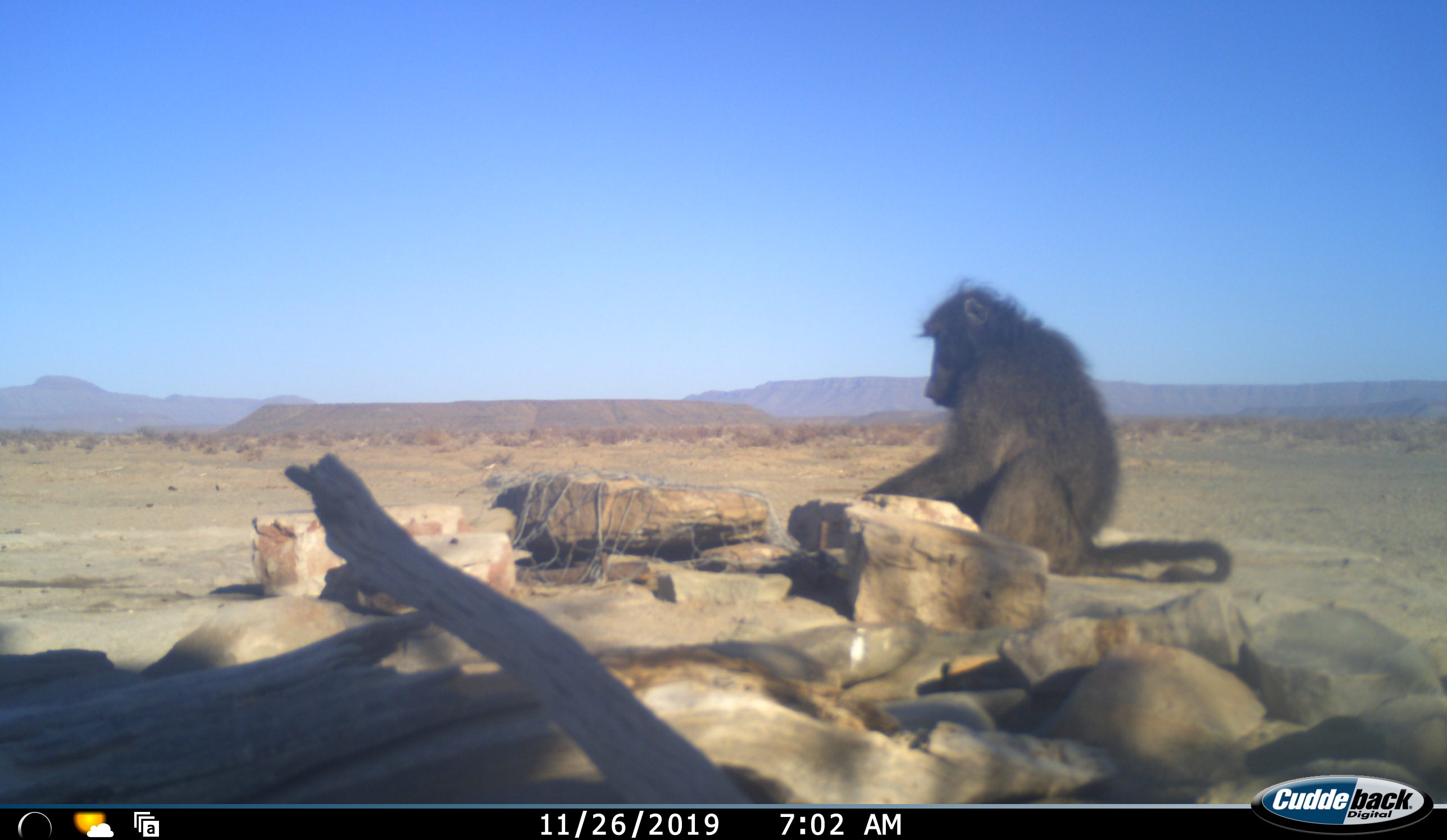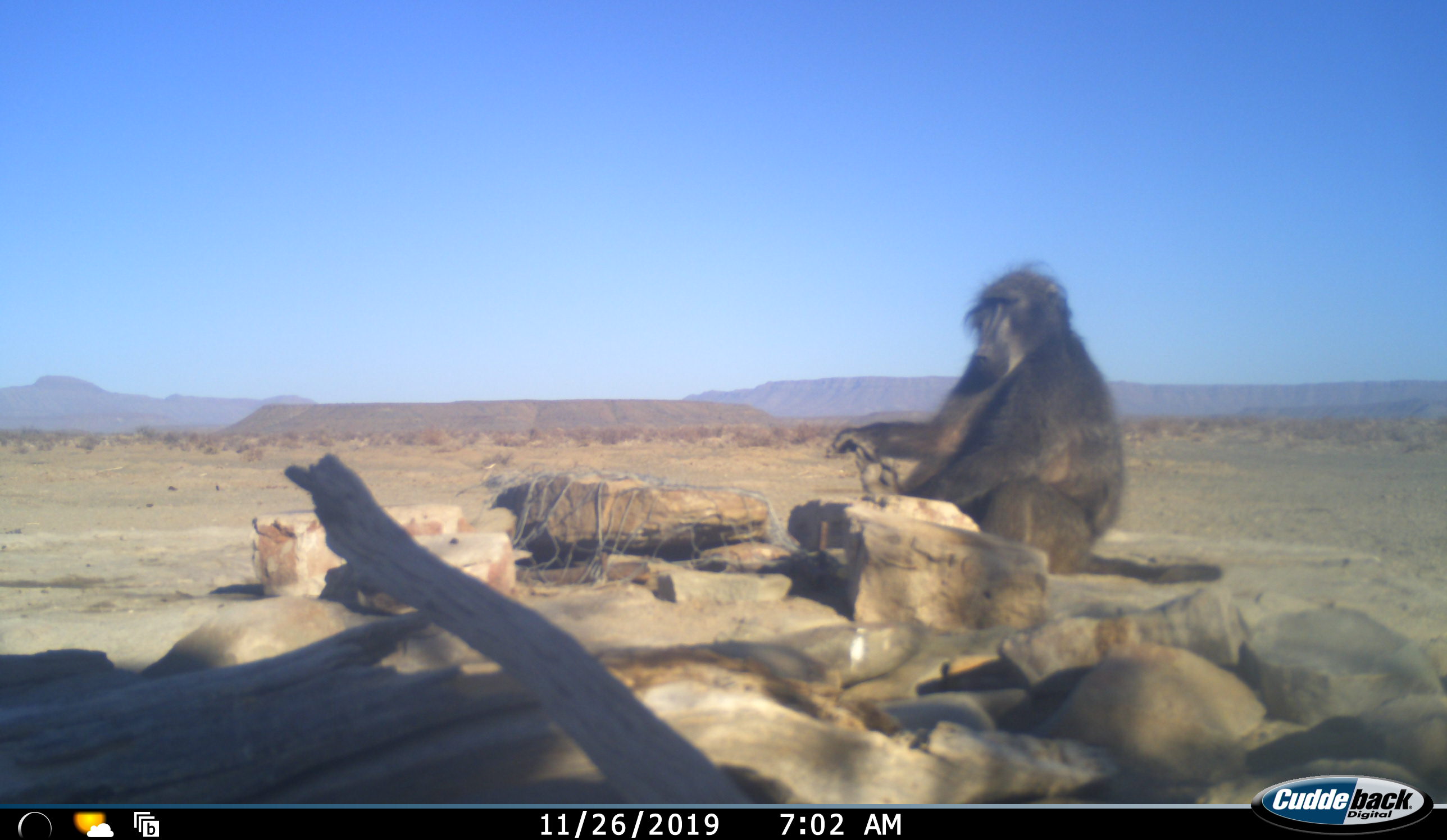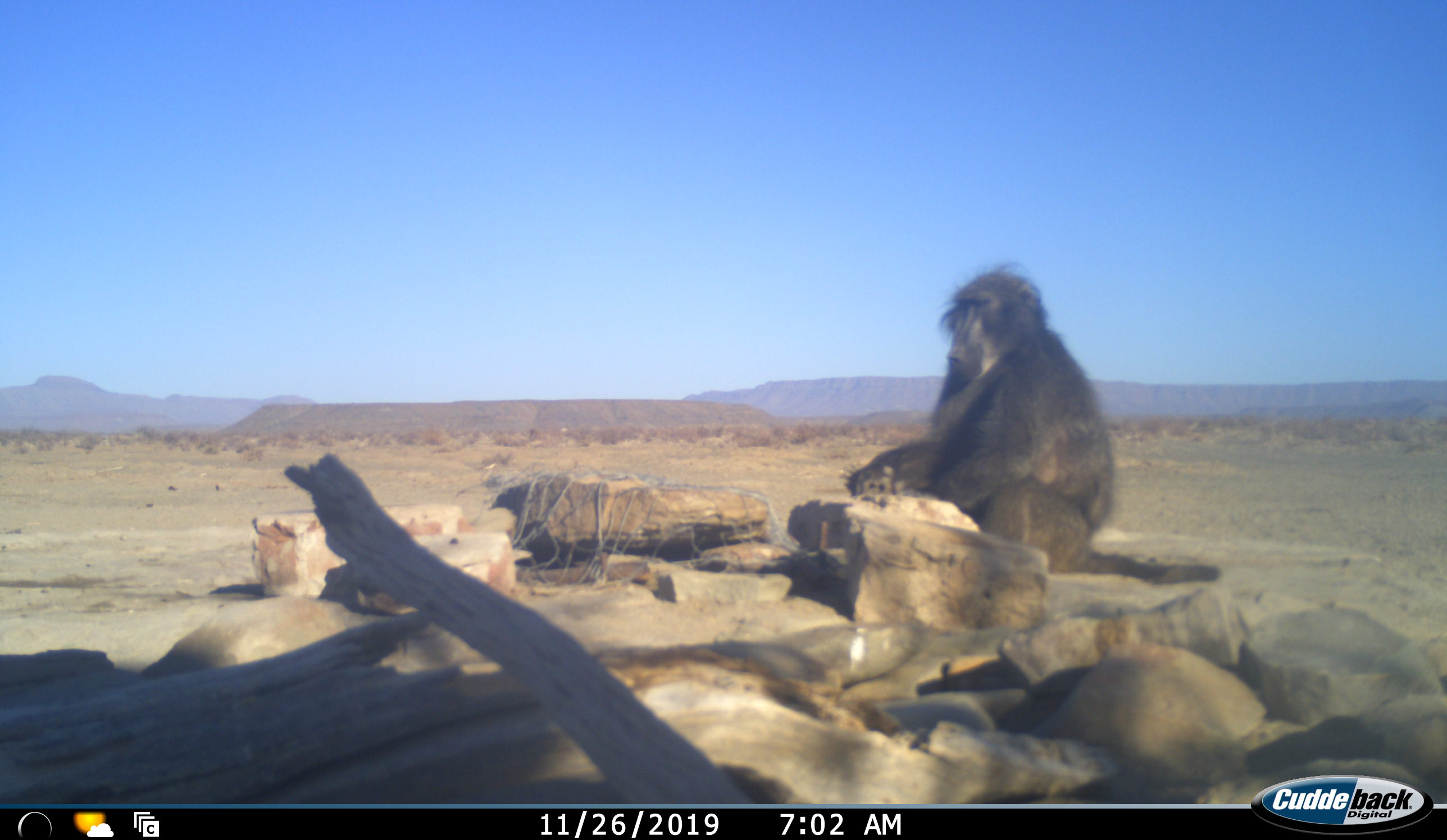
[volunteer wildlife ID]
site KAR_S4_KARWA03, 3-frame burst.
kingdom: Animalia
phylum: Chordata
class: Mammalia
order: Primates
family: Cercopithecidae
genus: Papio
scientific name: Papio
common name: baboon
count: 1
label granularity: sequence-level